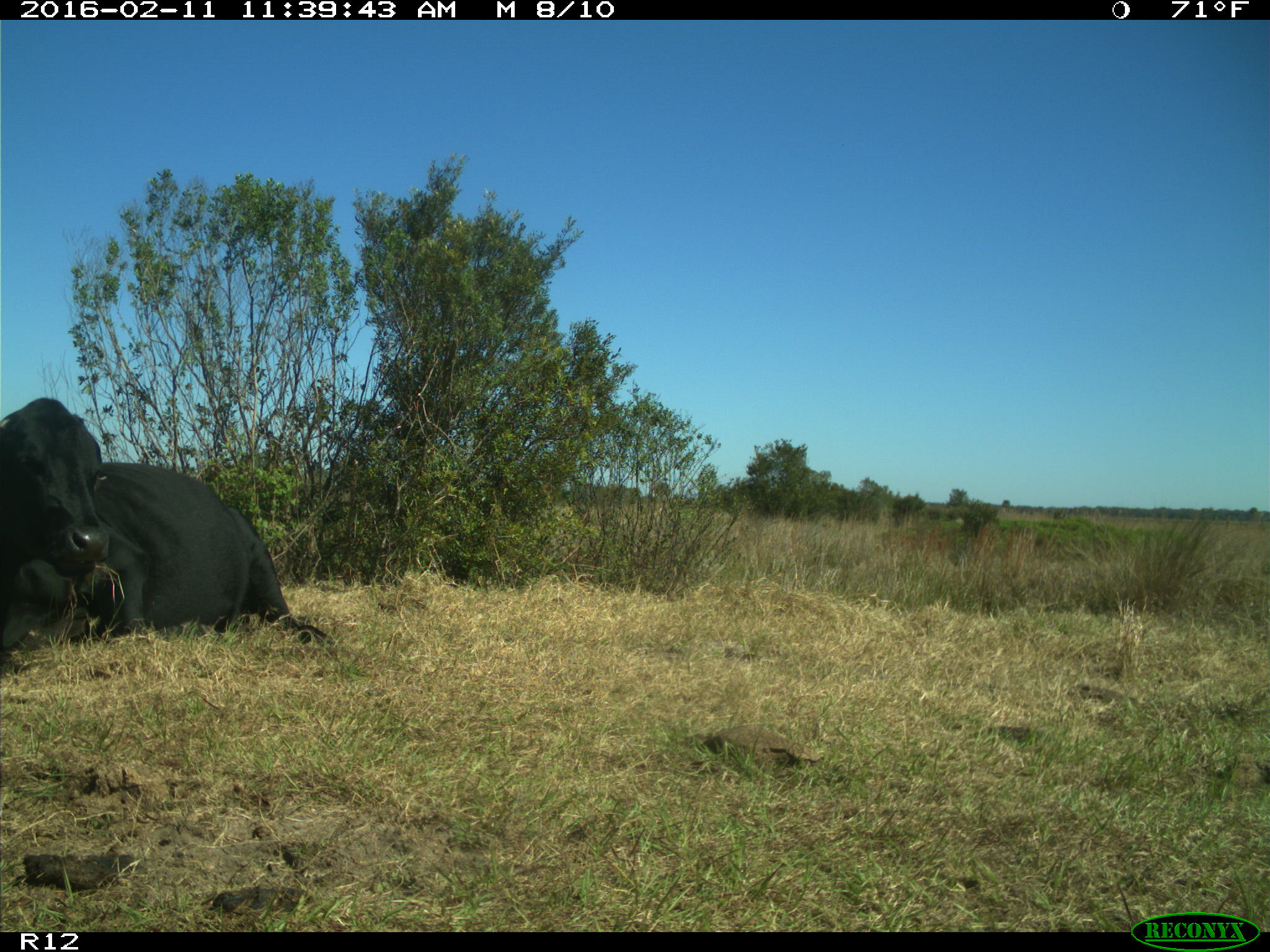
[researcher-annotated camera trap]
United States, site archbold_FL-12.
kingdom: Animalia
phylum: Chordata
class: Mammalia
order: Artiodactyla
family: Bovidae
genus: Bos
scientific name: Bos taurus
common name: domestic cow